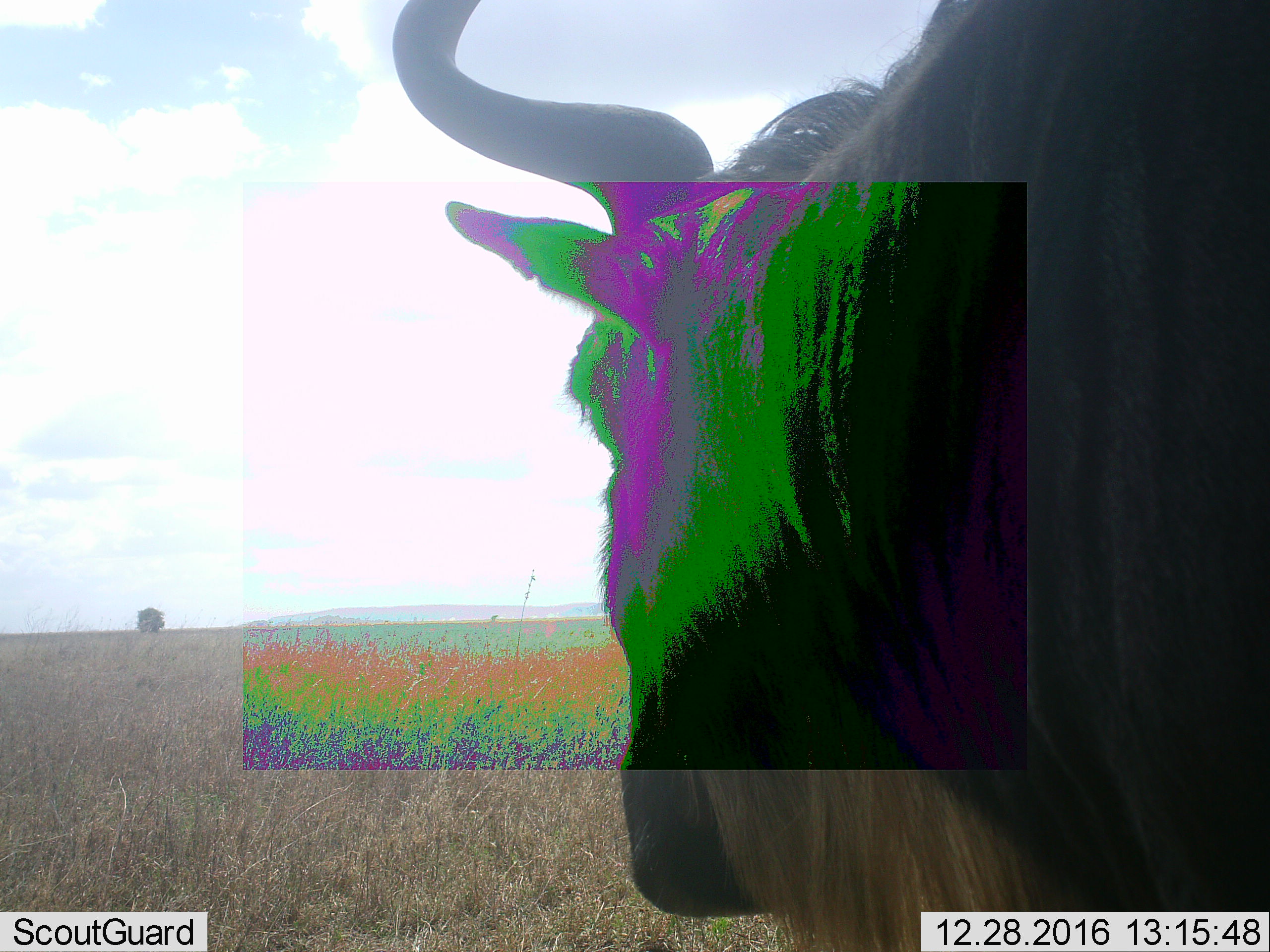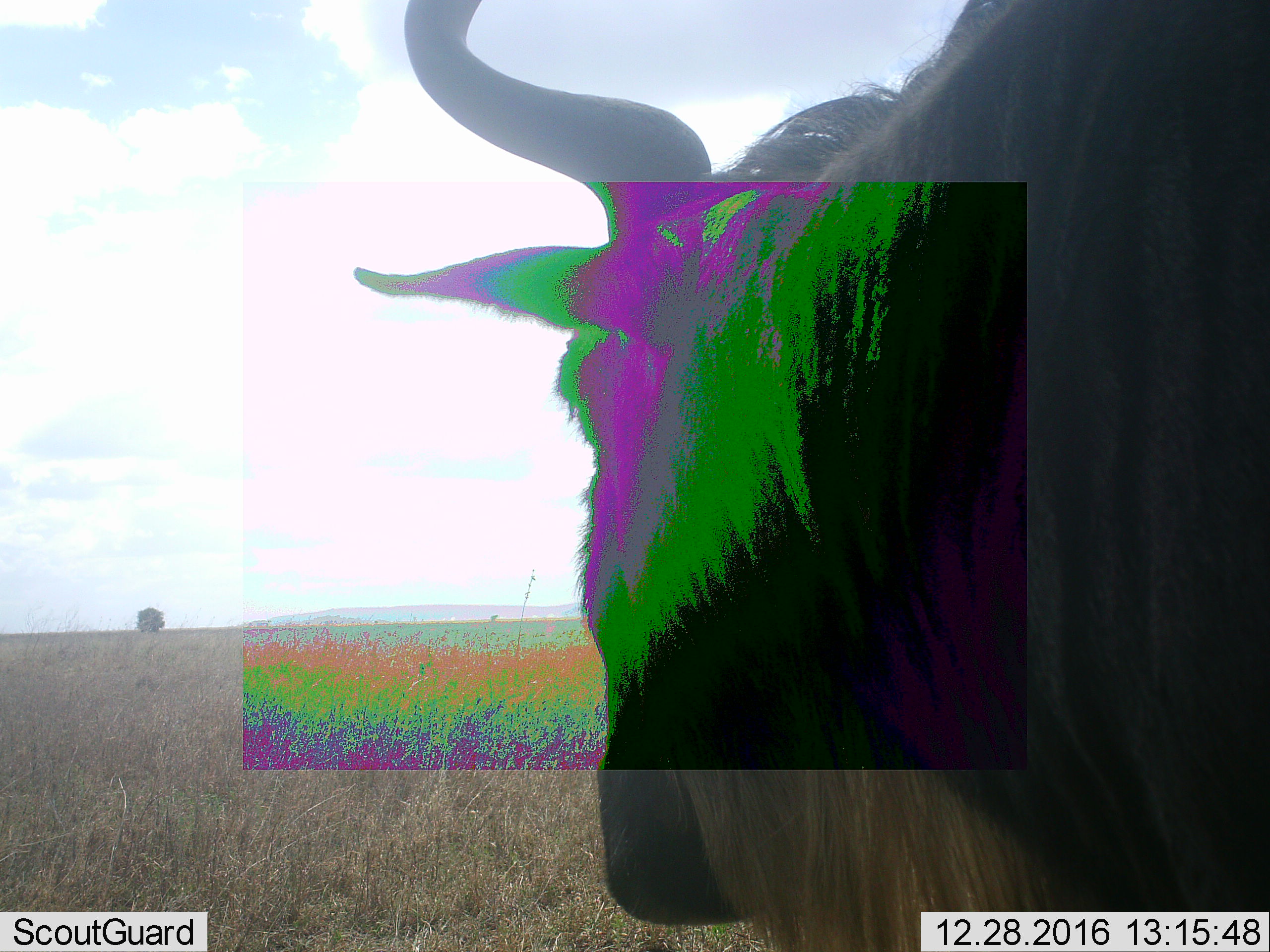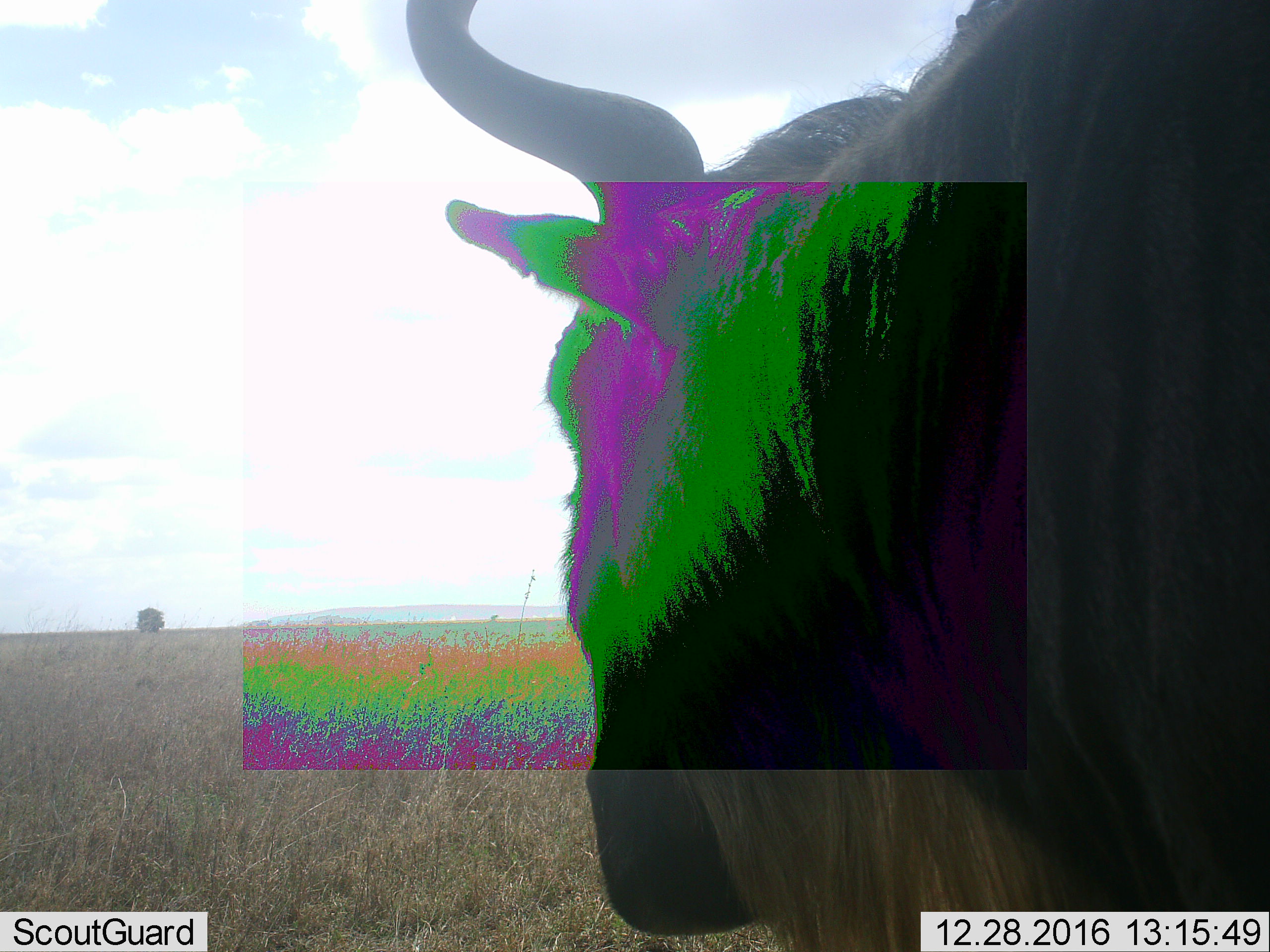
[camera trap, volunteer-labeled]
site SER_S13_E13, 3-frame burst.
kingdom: Animalia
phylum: Chordata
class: Mammalia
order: Artiodactyla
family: Bovidae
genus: Connochaetes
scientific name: Connochaetes taurinus taurinus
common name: blue wildebeest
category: wildebeestblue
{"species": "wildebeestblue (blue wildebeest) (Connochaetes taurinus taurinus)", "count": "1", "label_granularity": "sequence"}